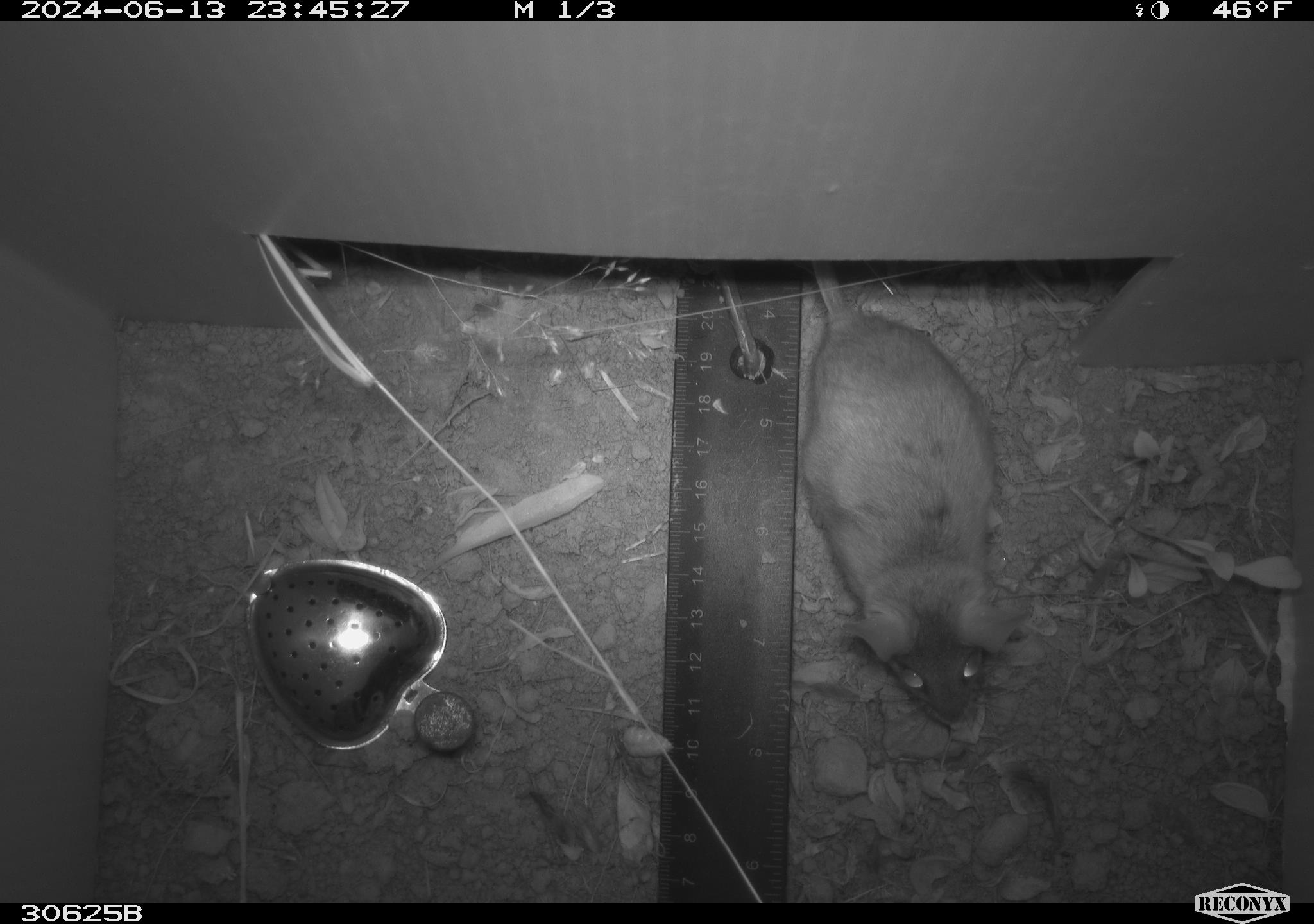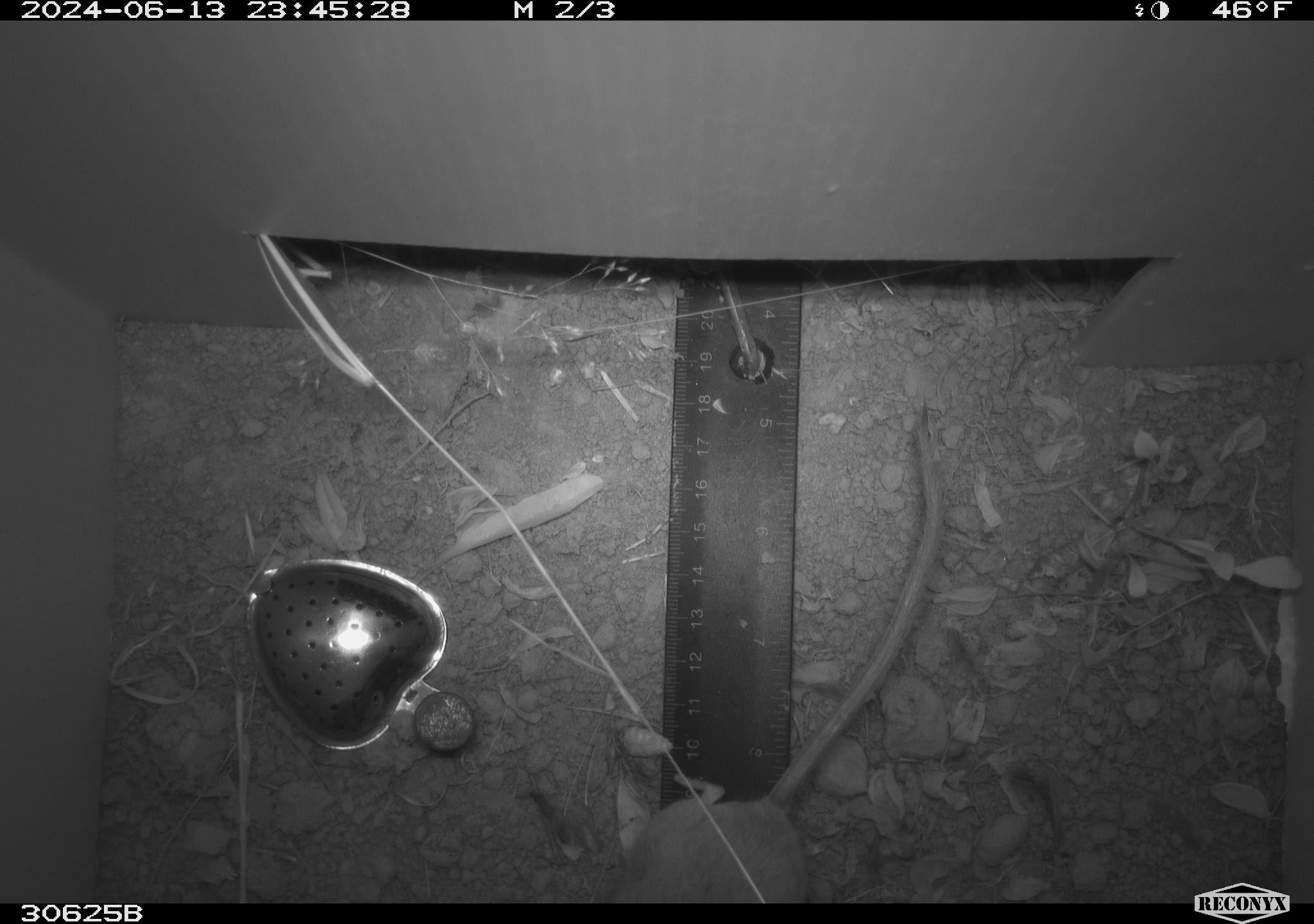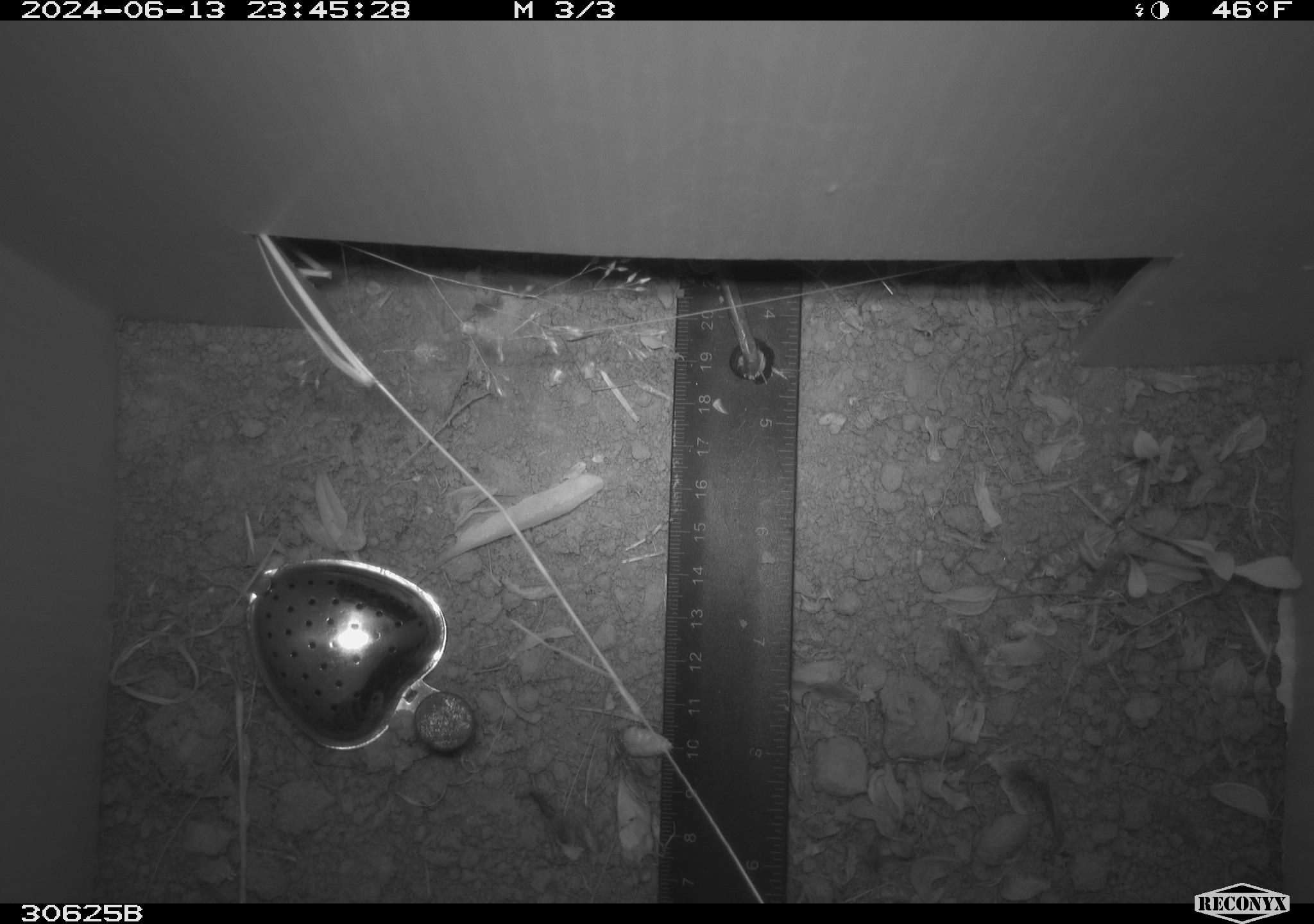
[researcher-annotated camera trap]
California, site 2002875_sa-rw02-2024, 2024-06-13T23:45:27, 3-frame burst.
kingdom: Animalia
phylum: Chordata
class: Mammalia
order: Rodentia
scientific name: Rodentia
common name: rodent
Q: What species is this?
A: Rodent (Rodentia).